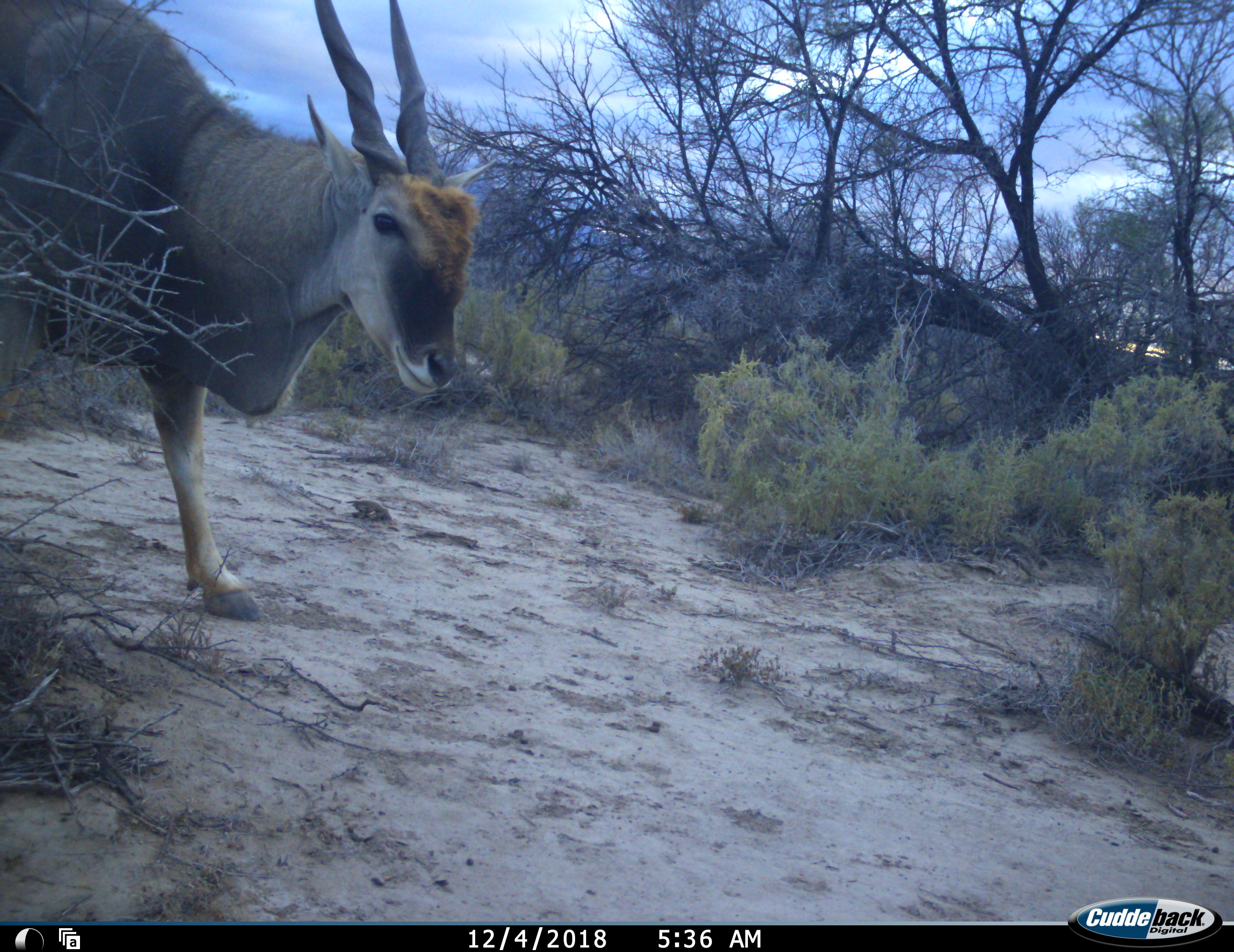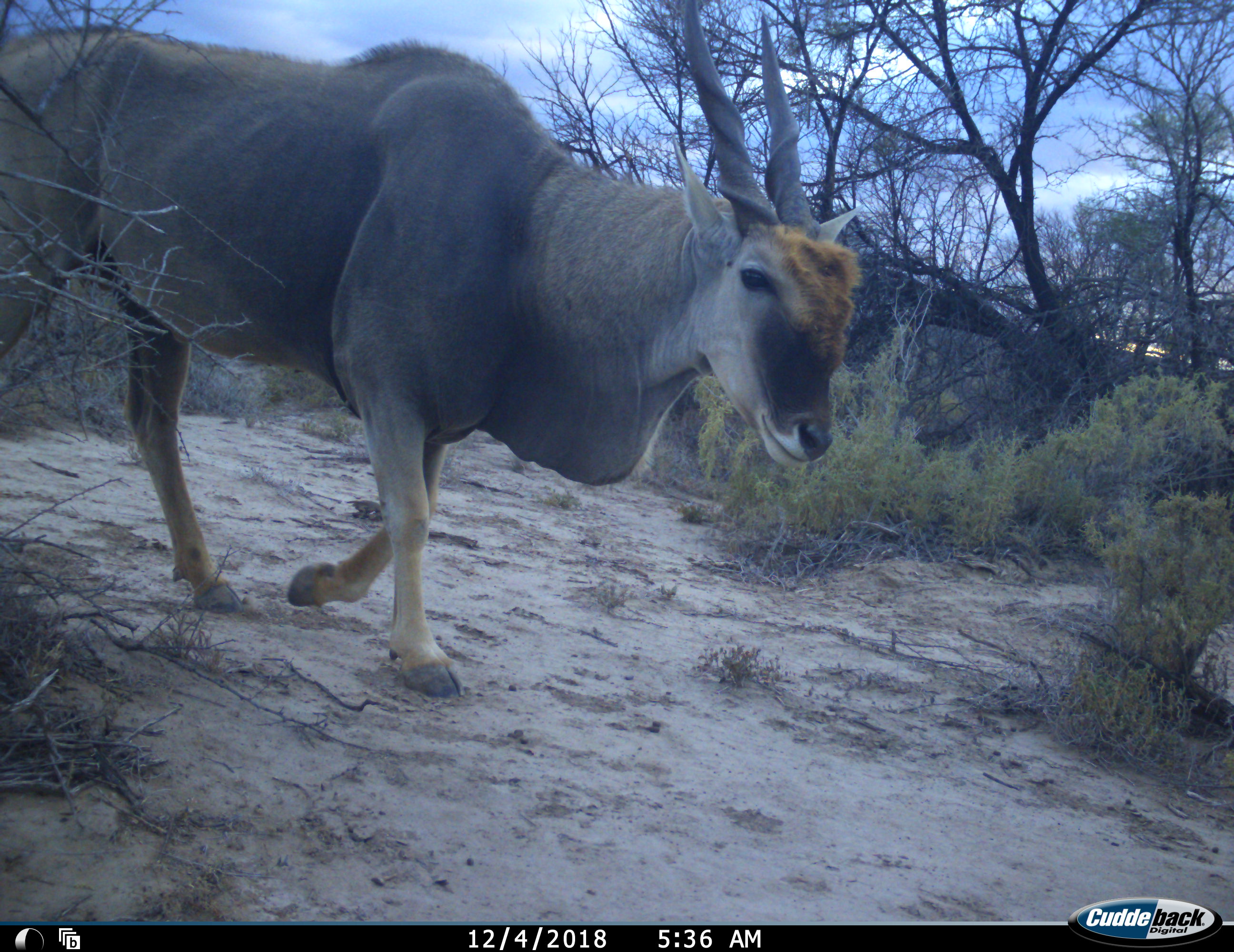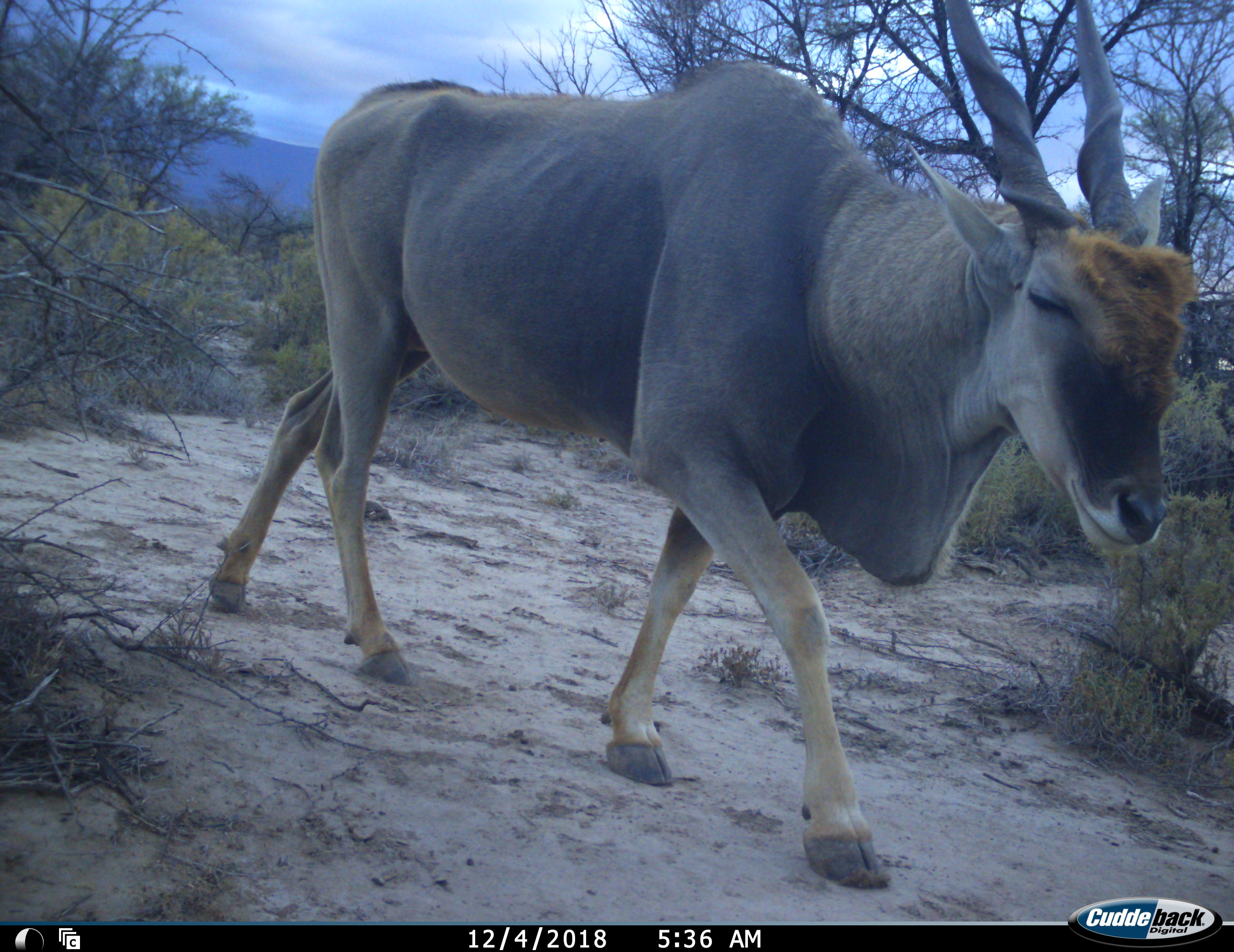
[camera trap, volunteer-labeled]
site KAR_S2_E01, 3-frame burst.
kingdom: Animalia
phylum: Chordata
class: Mammalia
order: Artiodactyla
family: Bovidae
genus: Tragelaphus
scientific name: Tragelaphus oryx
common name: eland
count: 1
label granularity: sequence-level